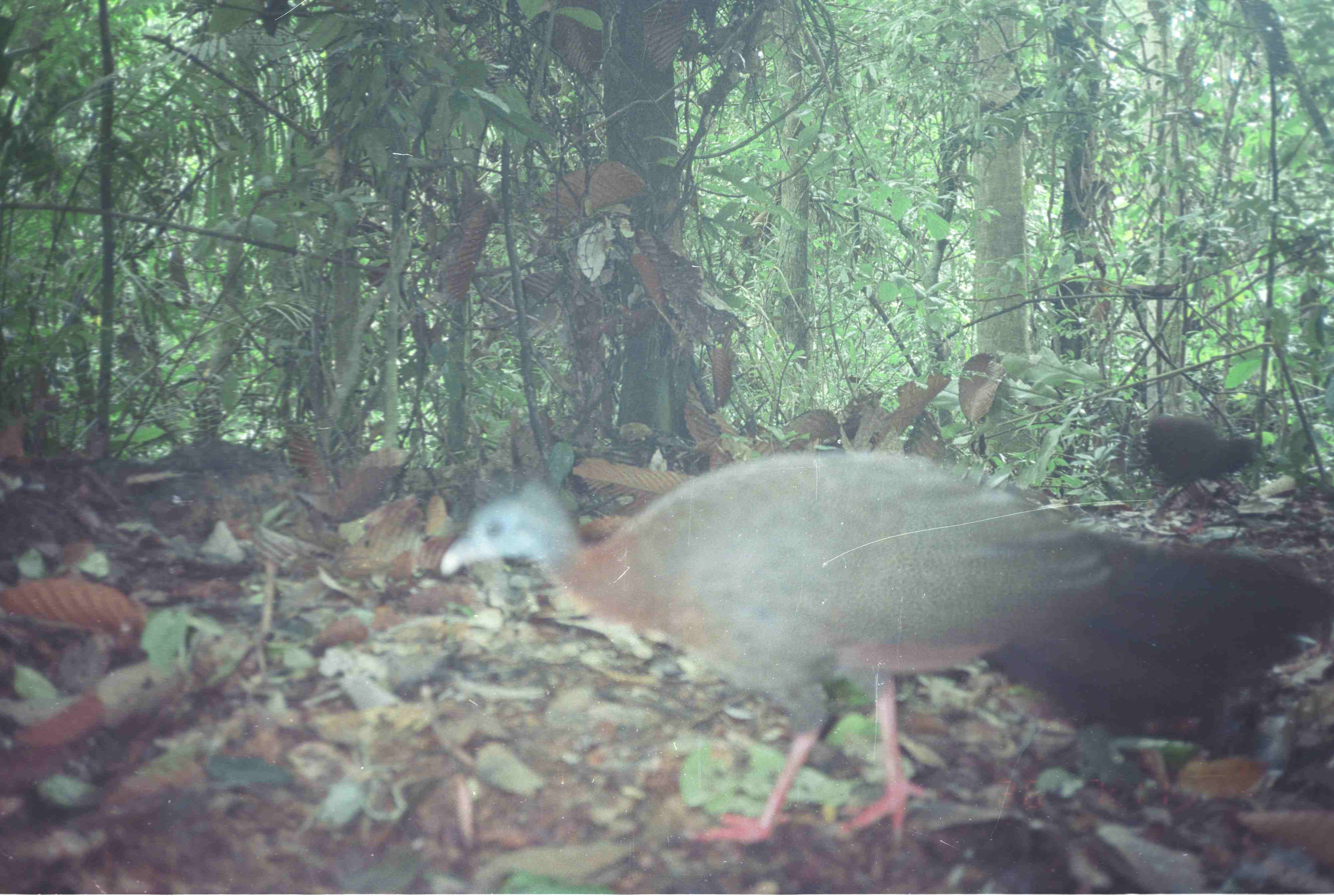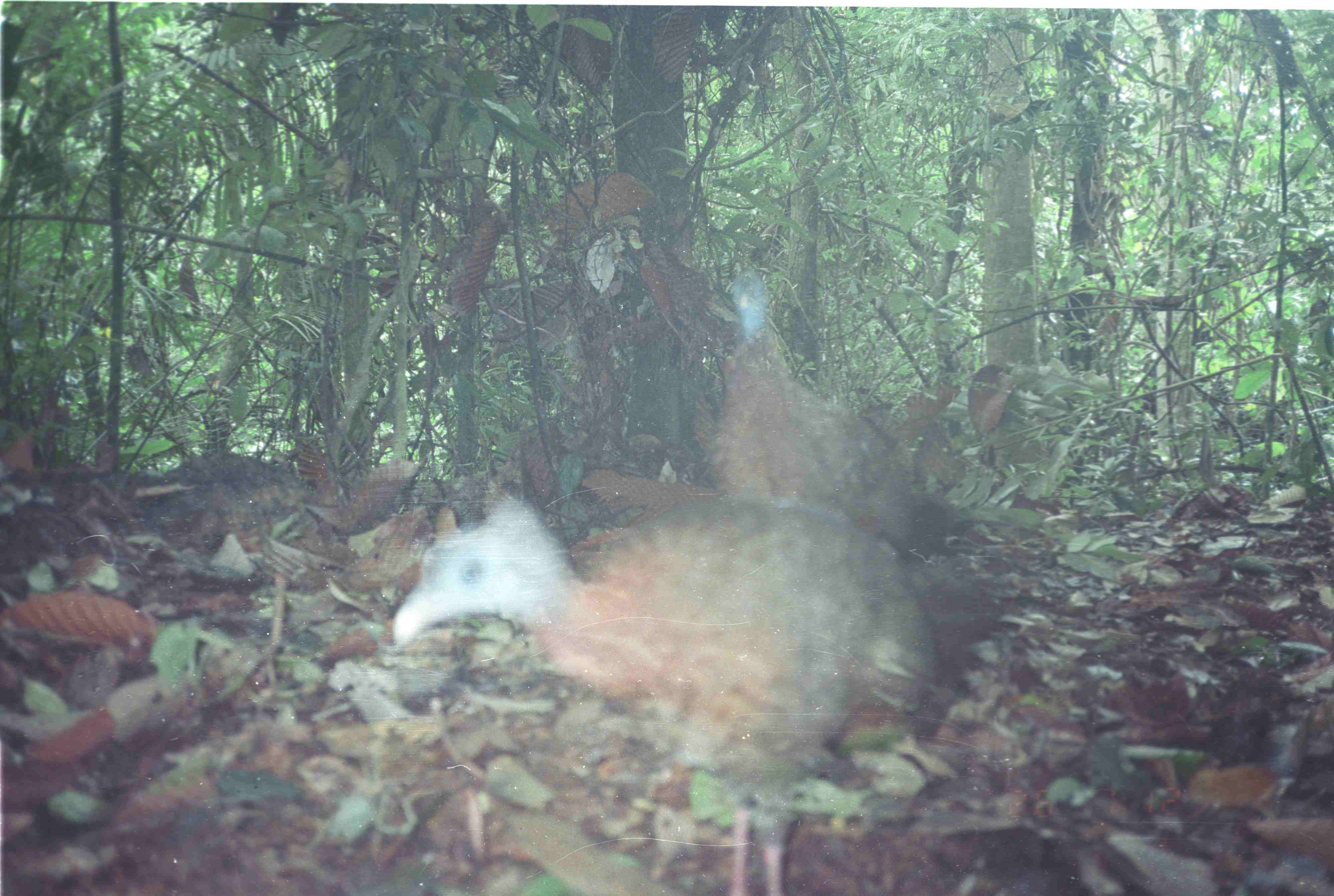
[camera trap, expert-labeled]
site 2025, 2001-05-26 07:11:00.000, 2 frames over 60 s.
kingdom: Animalia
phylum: Chordata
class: Aves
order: Galliformes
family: Phasianidae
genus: Argusianus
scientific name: Argusianus argus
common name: great argus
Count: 2.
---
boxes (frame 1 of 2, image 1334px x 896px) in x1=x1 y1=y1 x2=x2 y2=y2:
argusianus argus: x1=428 y1=441 x2=1334 y2=856; x1=1129 y1=414 x2=1276 y2=516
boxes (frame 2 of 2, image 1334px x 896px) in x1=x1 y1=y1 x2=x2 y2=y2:
argusianus argus: x1=385 y1=489 x2=1004 y2=896; x1=693 y1=262 x2=971 y2=559